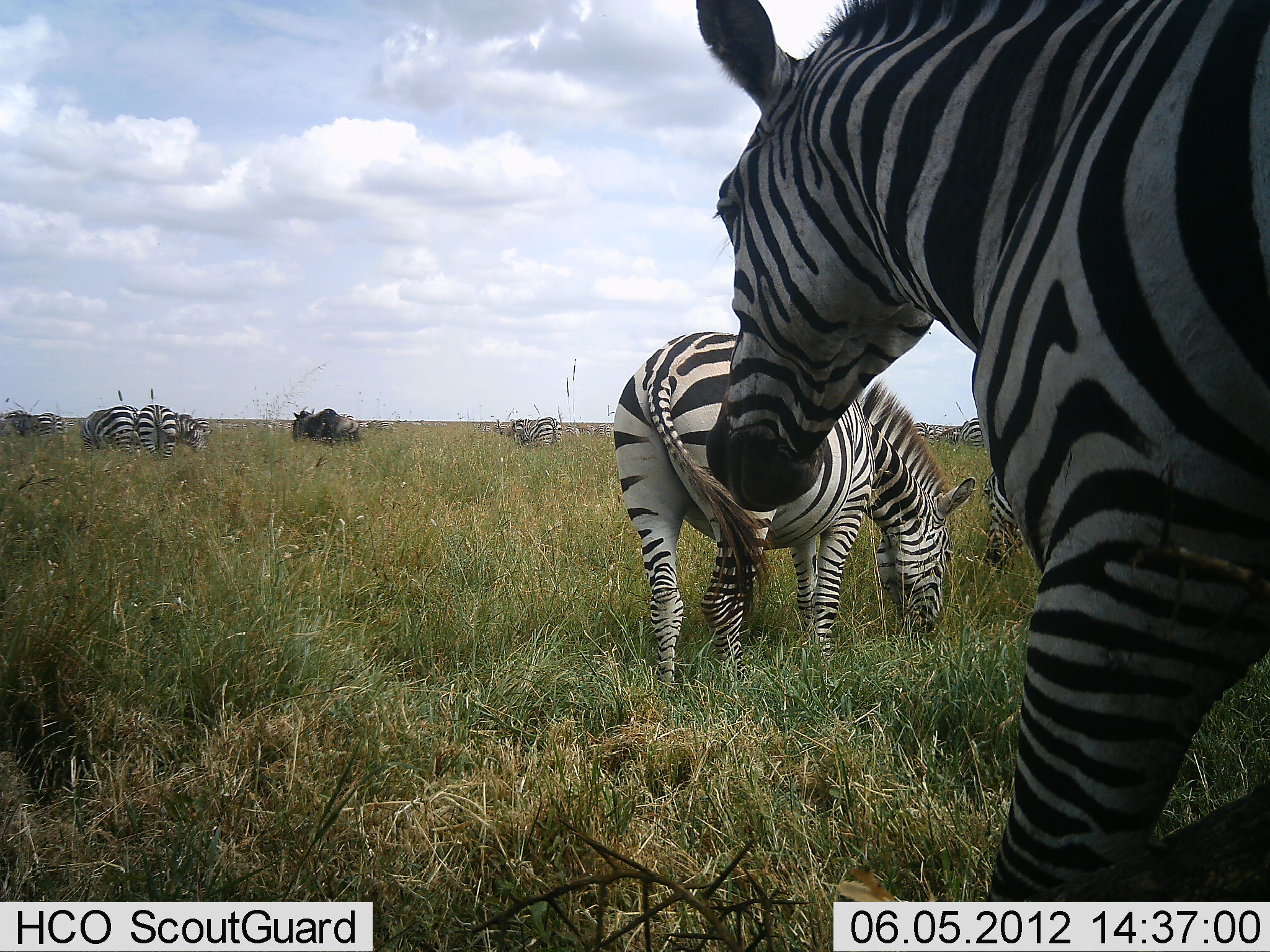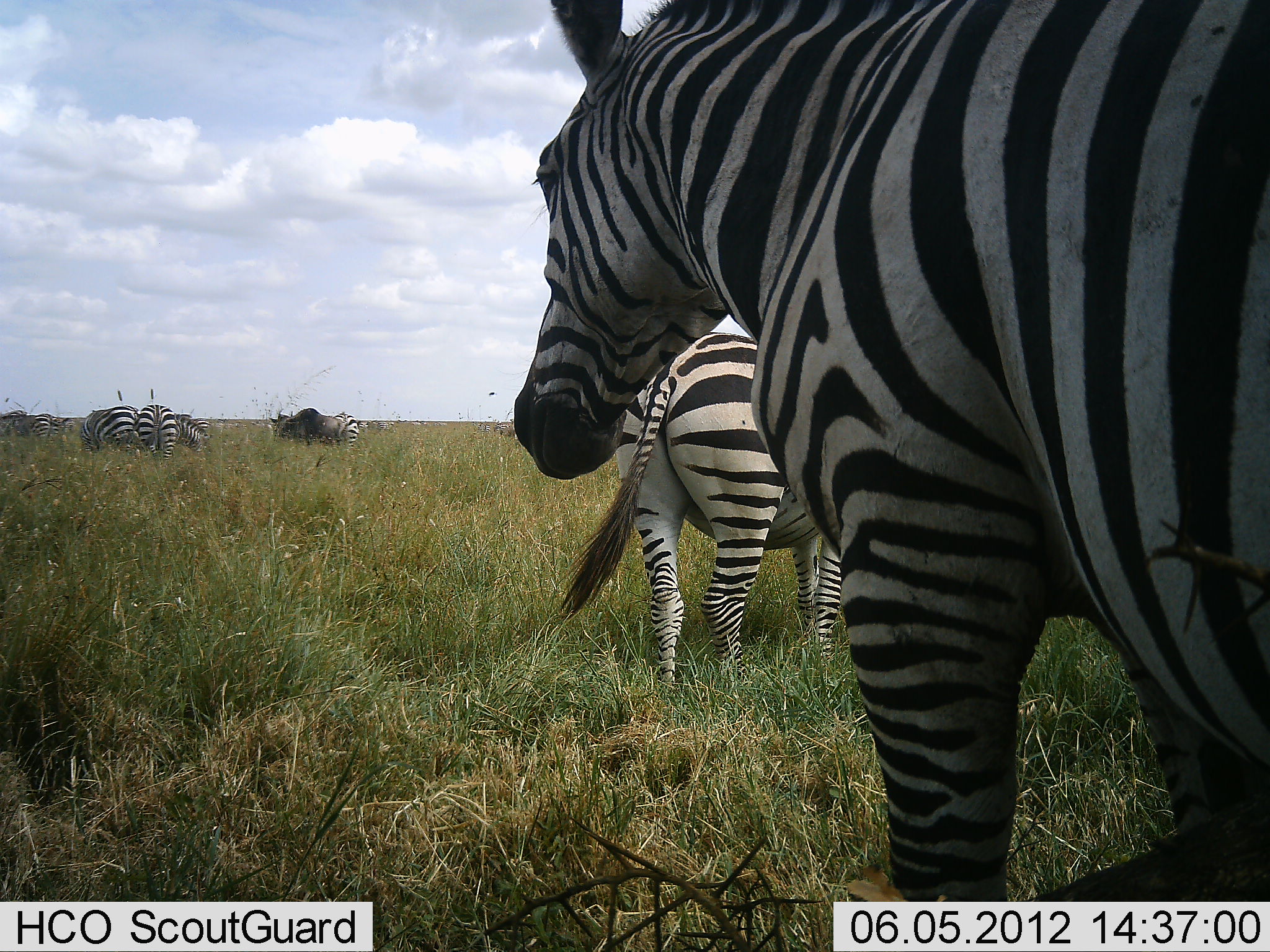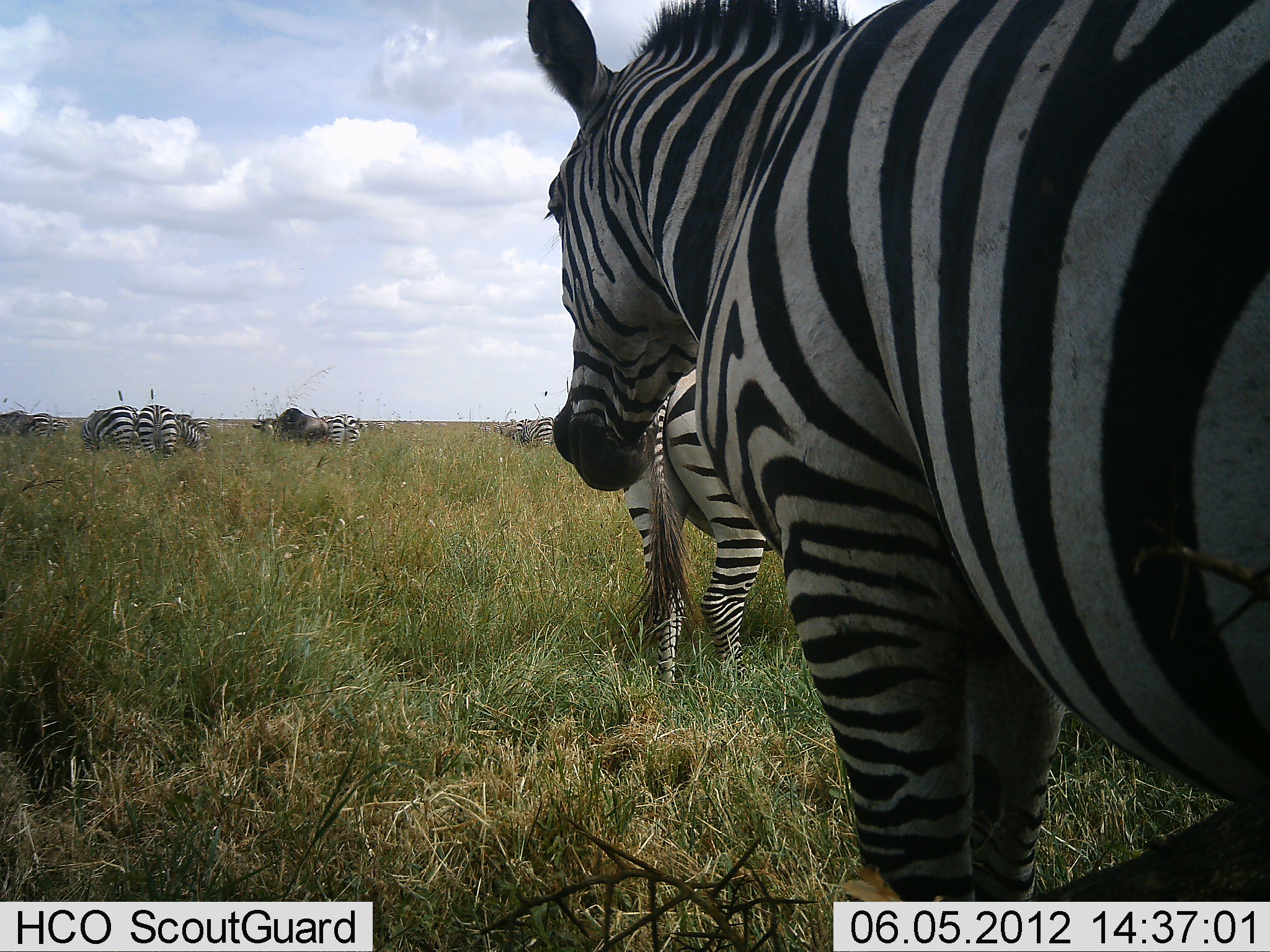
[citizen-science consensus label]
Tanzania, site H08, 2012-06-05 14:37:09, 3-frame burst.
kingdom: Animalia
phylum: Chordata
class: Mammalia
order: Artiodactyla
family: Bovidae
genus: Connochaetes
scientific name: Connochaetes taurinus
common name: blue wildebeest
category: wildebeest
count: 1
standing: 0%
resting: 0%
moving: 90%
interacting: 0%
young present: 0%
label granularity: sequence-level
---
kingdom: Animalia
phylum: Chordata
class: Mammalia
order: Perissodactyla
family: Equidae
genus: Equus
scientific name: Equus quagga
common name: plains zebra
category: zebra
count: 11-50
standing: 47%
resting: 0%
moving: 73%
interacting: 0%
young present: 0%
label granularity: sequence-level